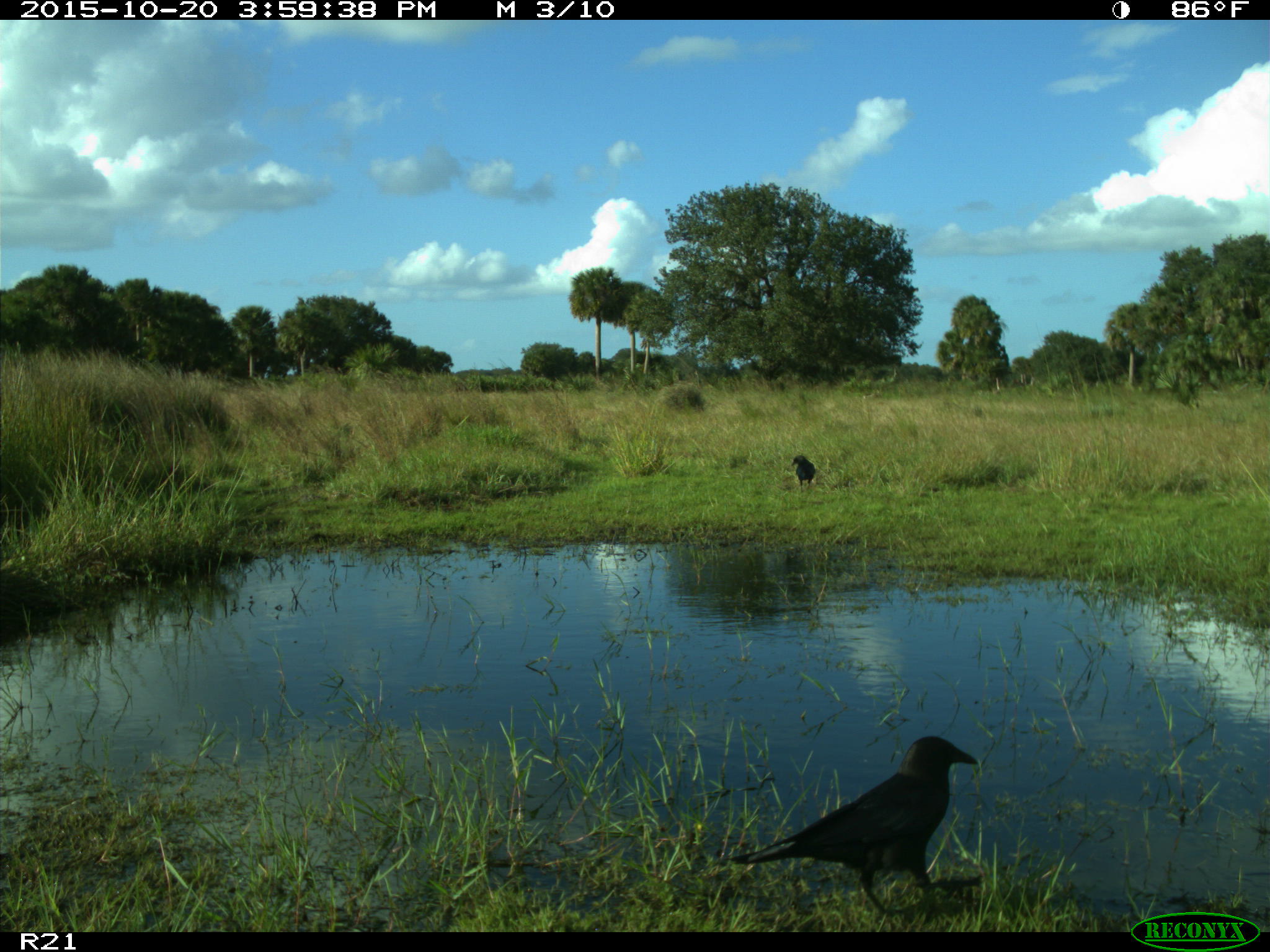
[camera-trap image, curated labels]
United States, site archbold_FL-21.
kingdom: Animalia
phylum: Chordata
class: Aves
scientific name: Aves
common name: birds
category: unidentified bird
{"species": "unidentified bird (birds) (Aves)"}